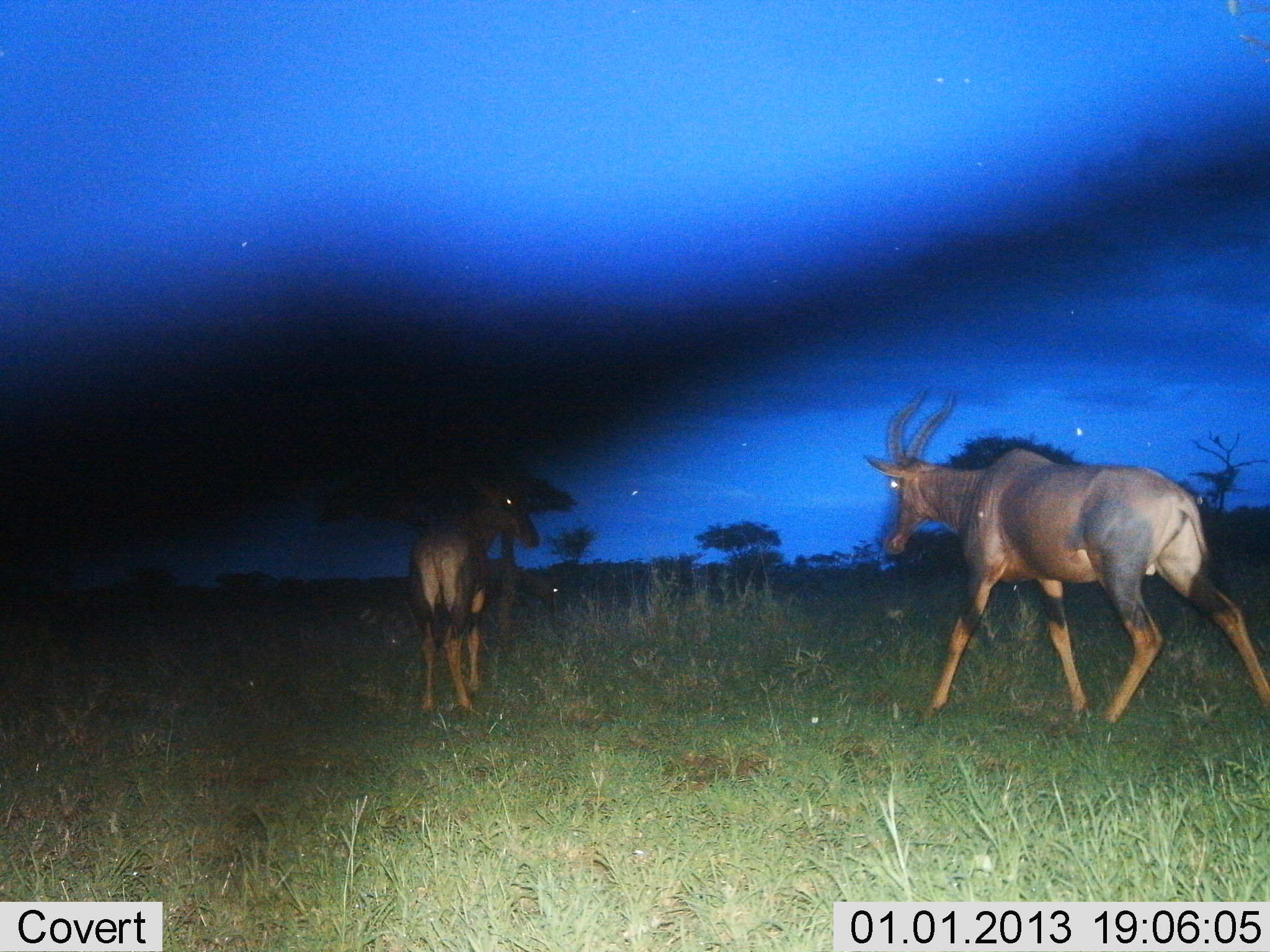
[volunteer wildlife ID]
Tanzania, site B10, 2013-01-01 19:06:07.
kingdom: Animalia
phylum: Chordata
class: Mammalia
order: Artiodactyla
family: Bovidae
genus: Damaliscus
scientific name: Damaliscus lunatus jimela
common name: topi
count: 2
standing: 60%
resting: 0%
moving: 96%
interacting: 4%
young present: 0%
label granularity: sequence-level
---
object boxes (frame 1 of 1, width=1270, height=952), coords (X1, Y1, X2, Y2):
animal: (861, 388, 1269, 730); (401, 473, 542, 721)